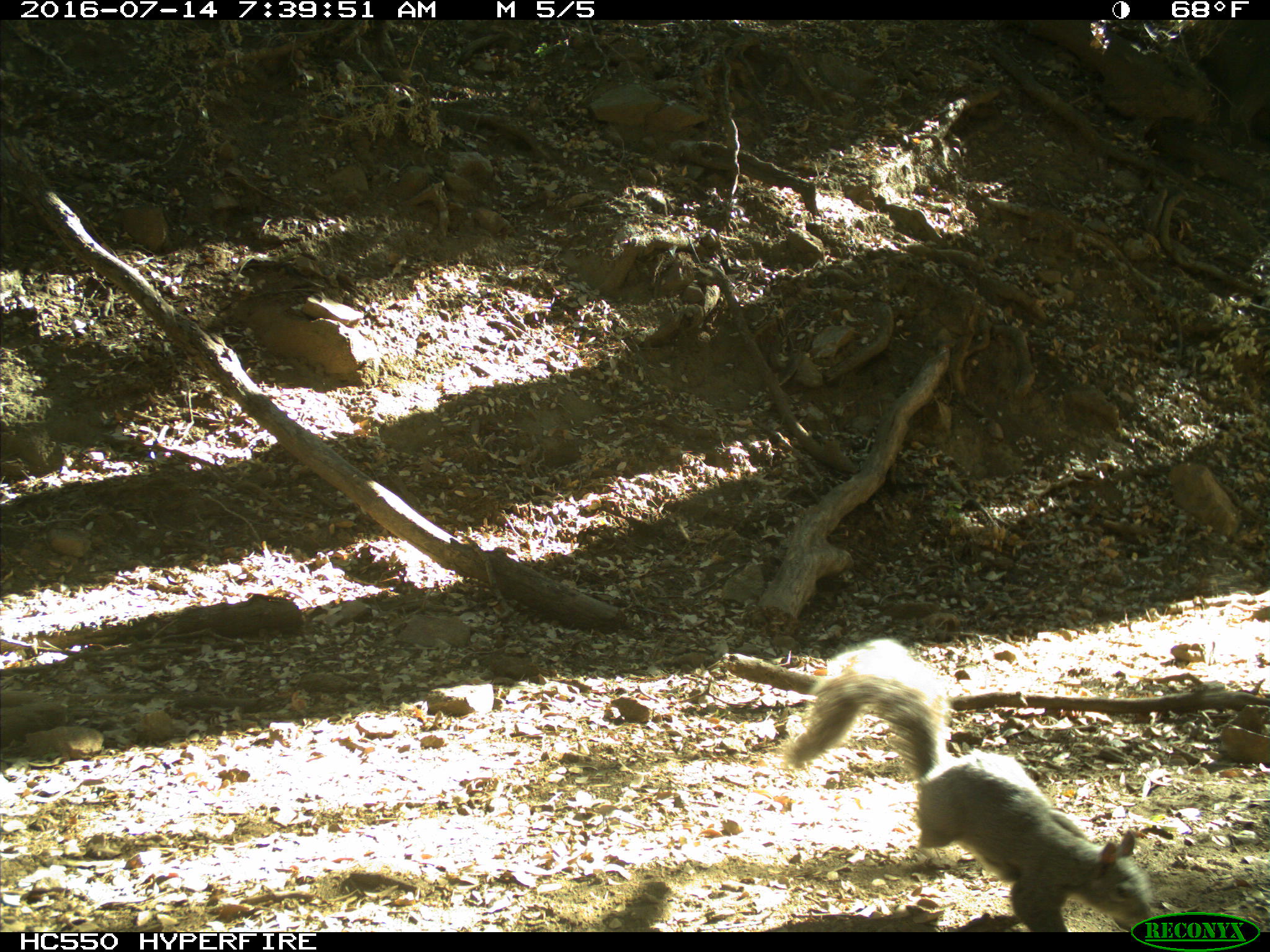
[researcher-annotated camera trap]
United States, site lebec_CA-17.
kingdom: Animalia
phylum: Chordata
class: Mammalia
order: Rodentia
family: Sciuridae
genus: Sciurus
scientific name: Sciurus carolinensis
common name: eastern gray squirrel